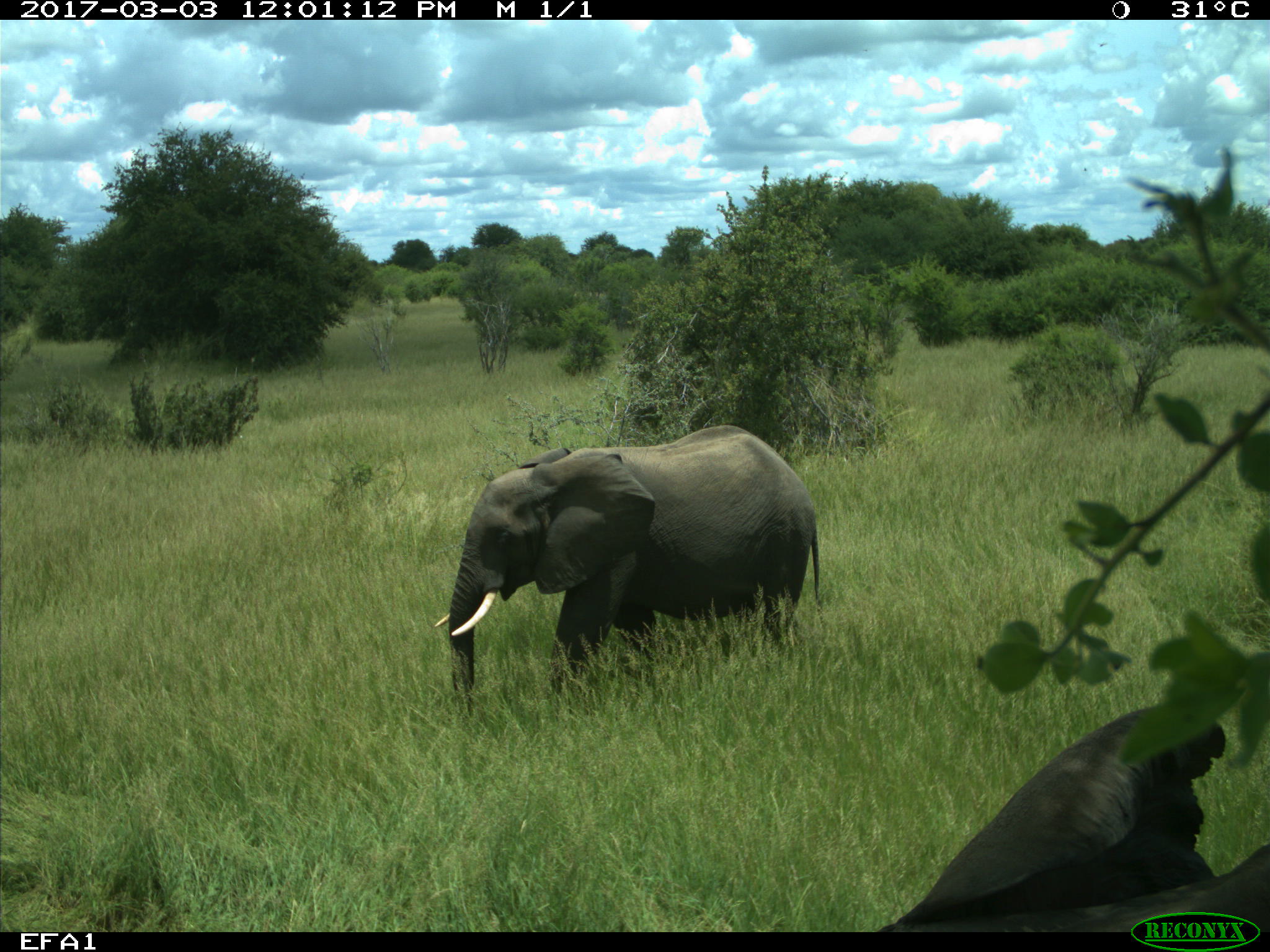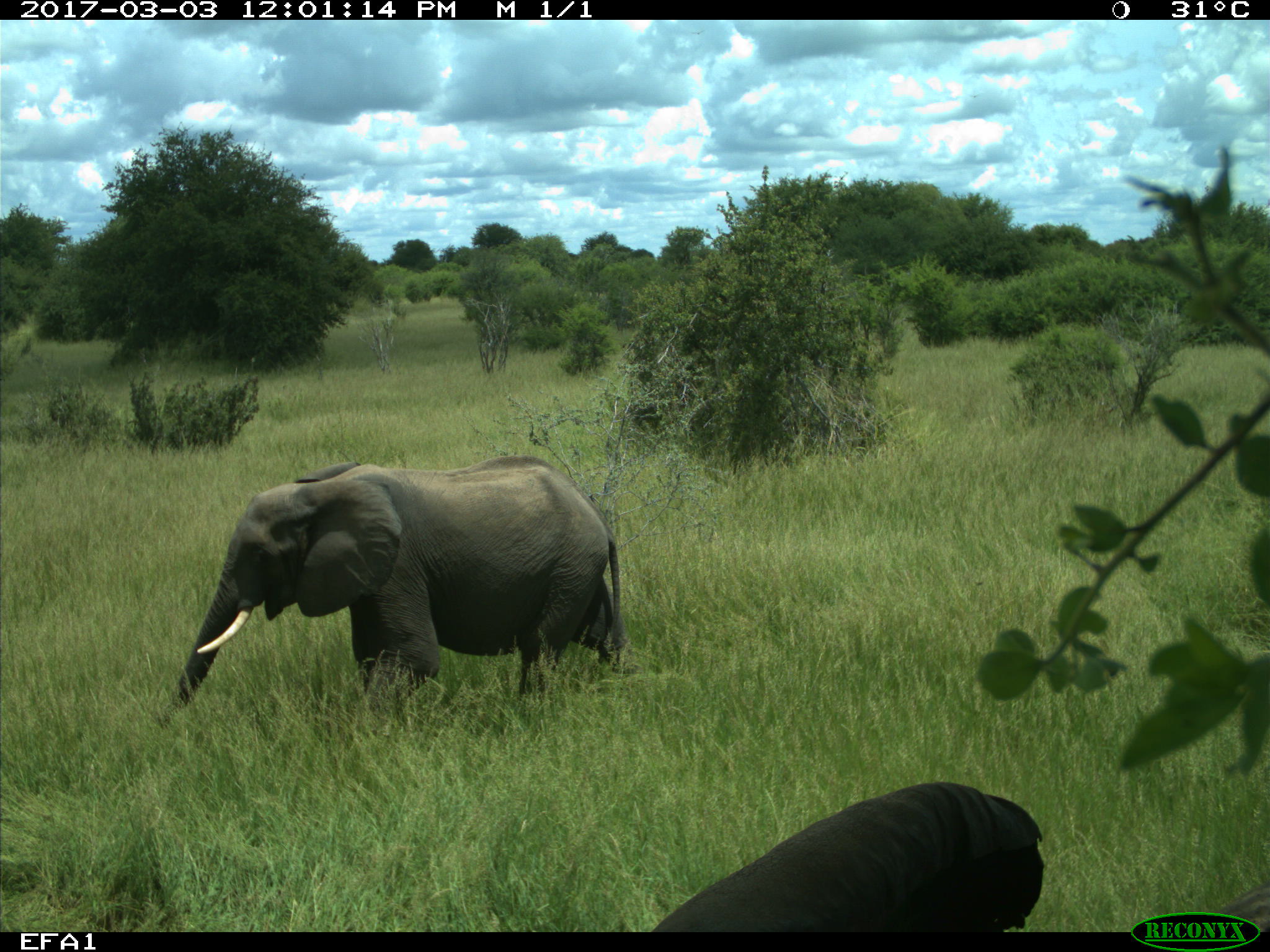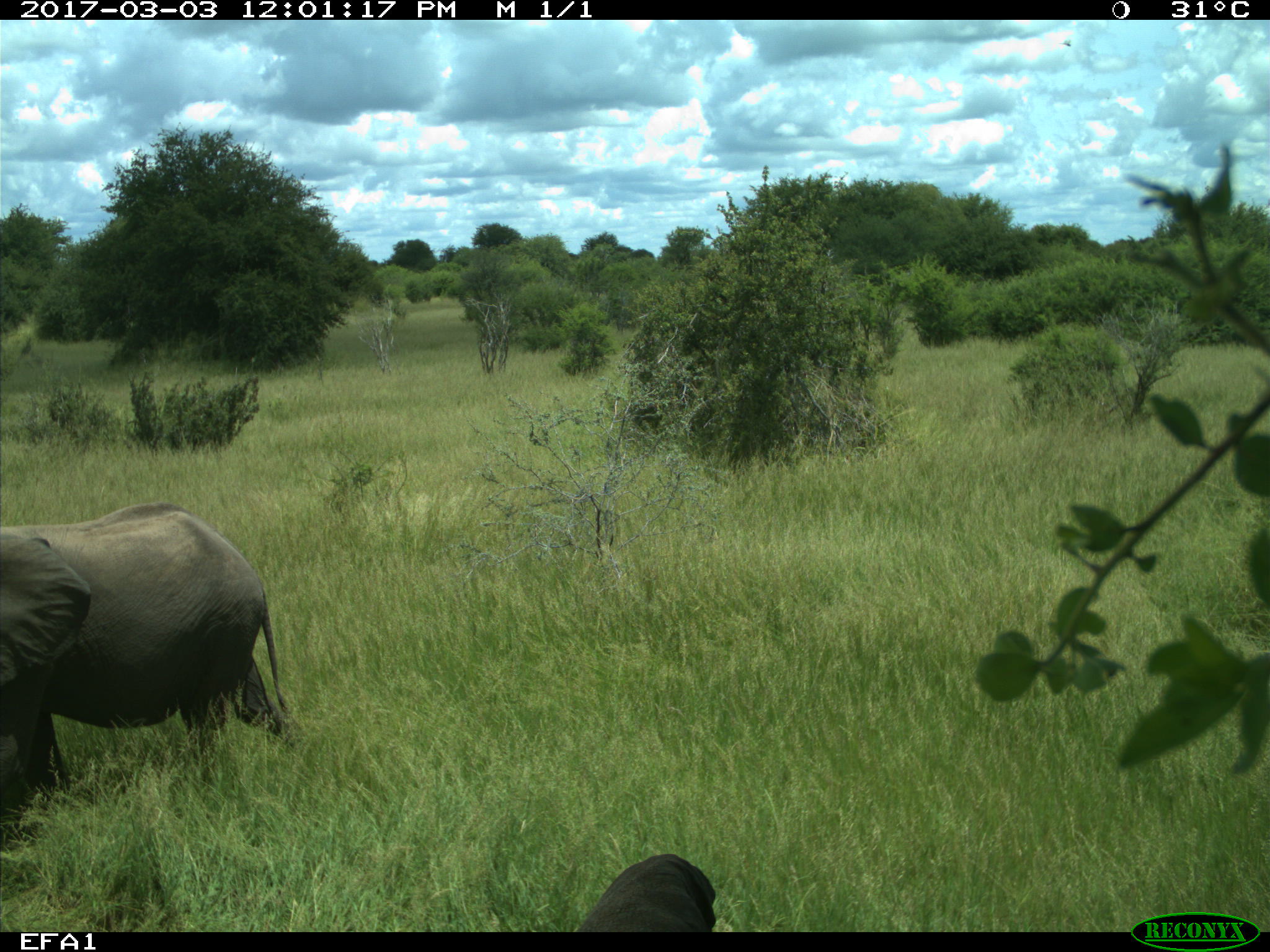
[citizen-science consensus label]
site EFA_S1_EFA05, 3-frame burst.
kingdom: Animalia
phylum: Chordata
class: Mammalia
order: Proboscidea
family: Elephantidae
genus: Loxodonta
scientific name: Loxodonta africana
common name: african bush elephant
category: elephant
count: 2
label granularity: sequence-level